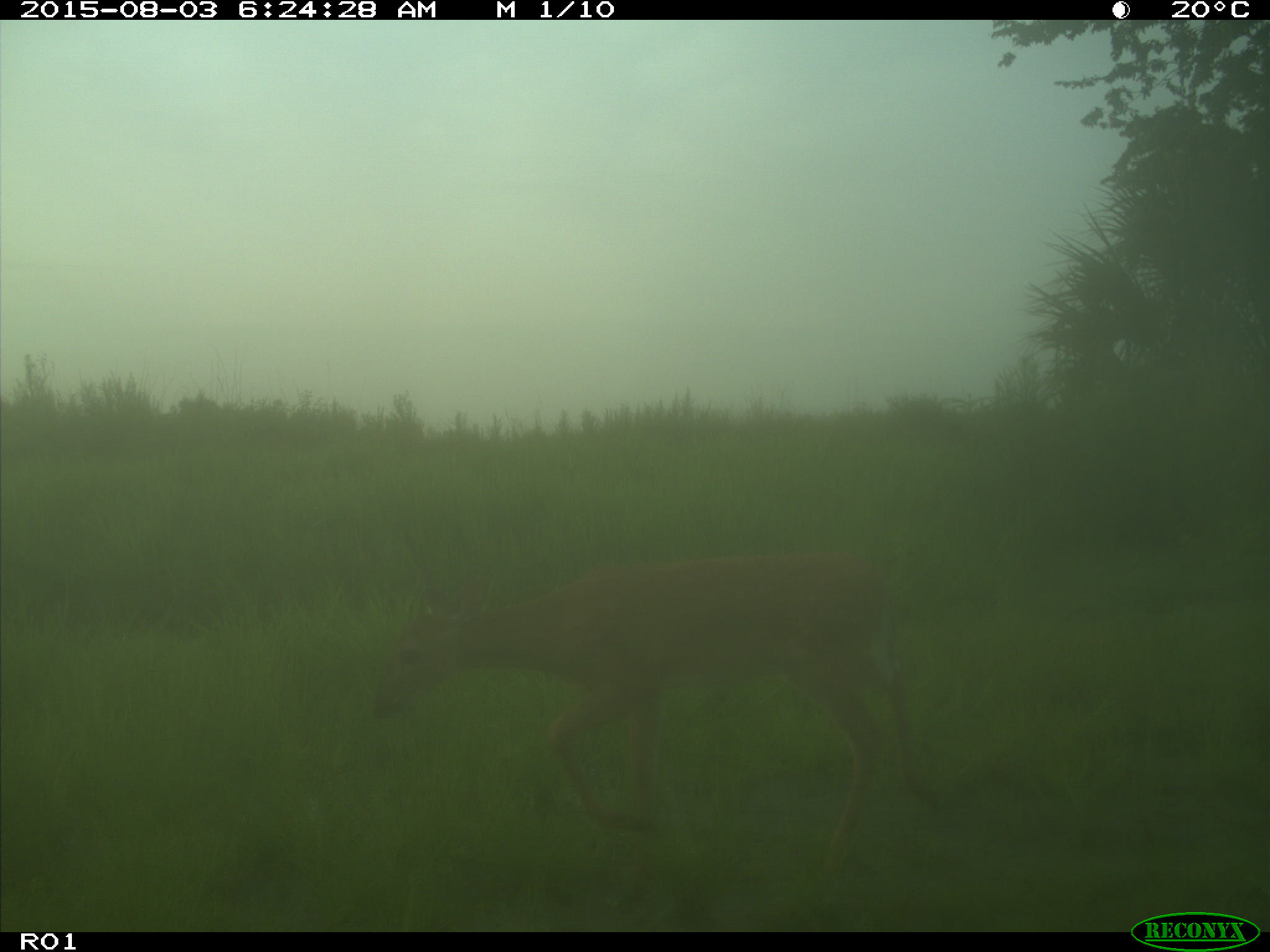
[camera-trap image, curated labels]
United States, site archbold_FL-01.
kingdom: Animalia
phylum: Chordata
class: Mammalia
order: Artiodactyla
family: Cervidae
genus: Odocoileus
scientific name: Odocoileus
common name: deer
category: unidentified deer